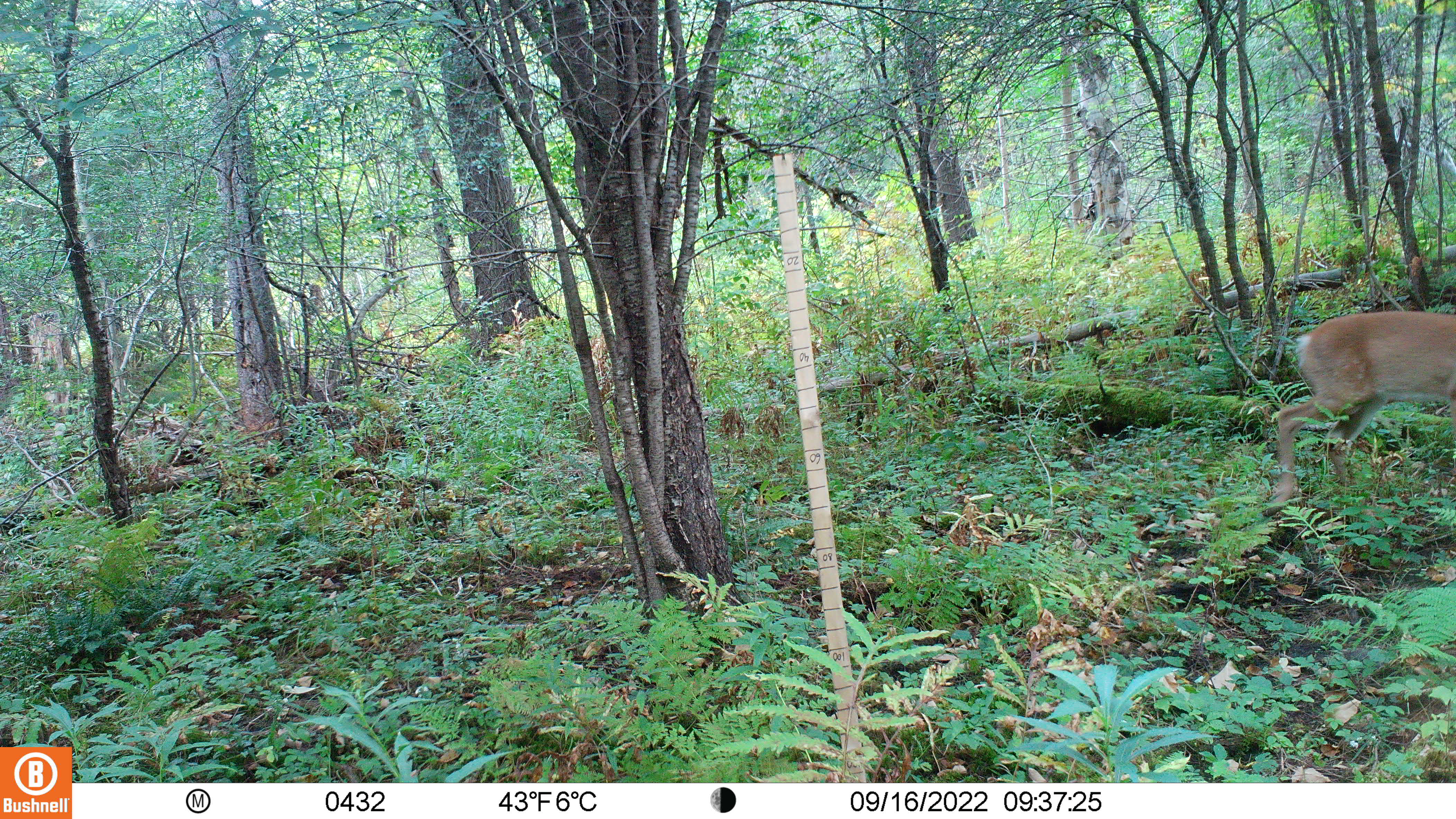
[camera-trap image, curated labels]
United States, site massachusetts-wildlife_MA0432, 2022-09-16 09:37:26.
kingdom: Animalia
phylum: Chordata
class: Mammalia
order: Artiodactyla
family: Cervidae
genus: Odocoileus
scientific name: Odocoileus virginianus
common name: white-tailed deer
White-tailed deer (Odocoileus virginianus).